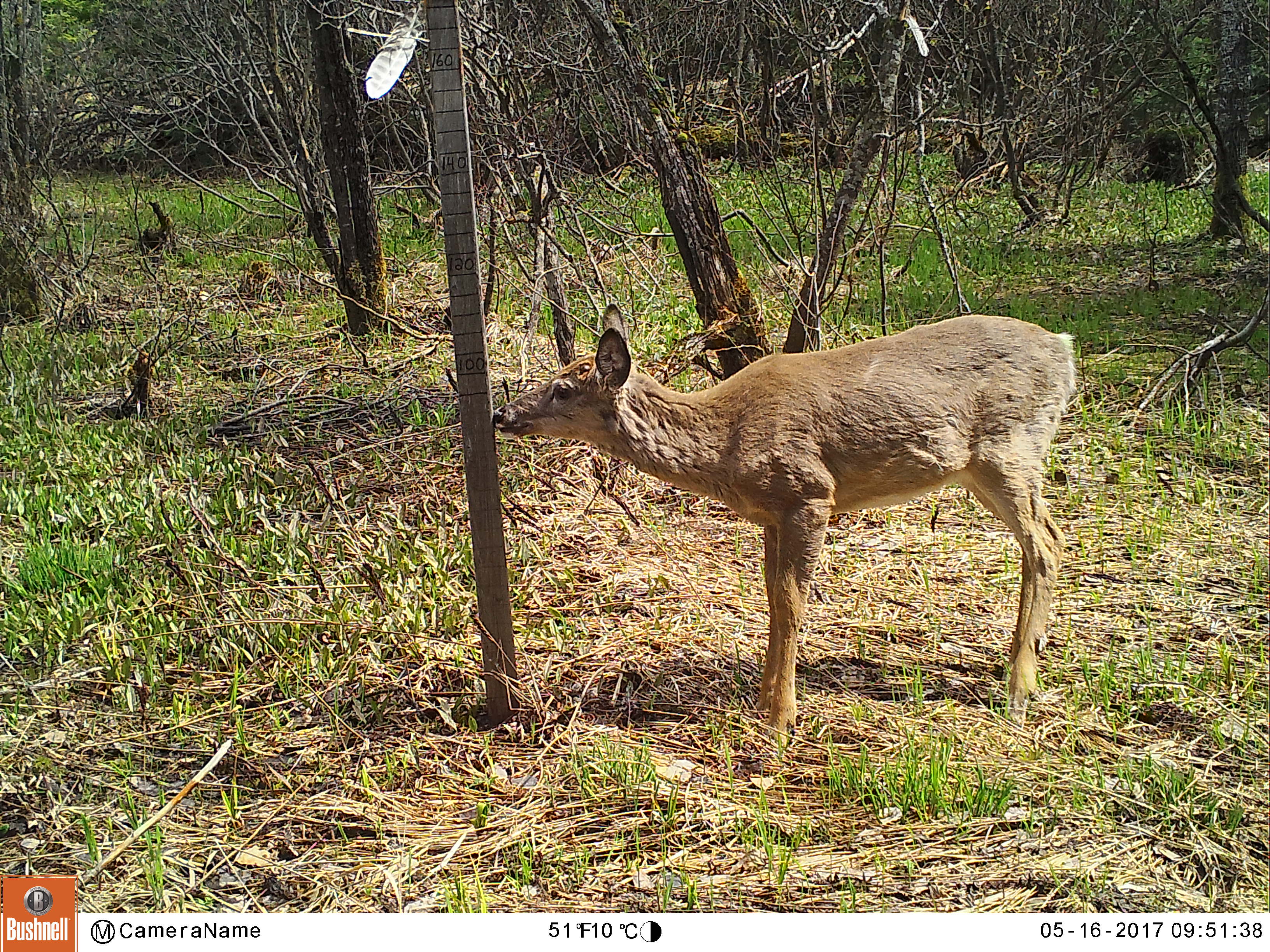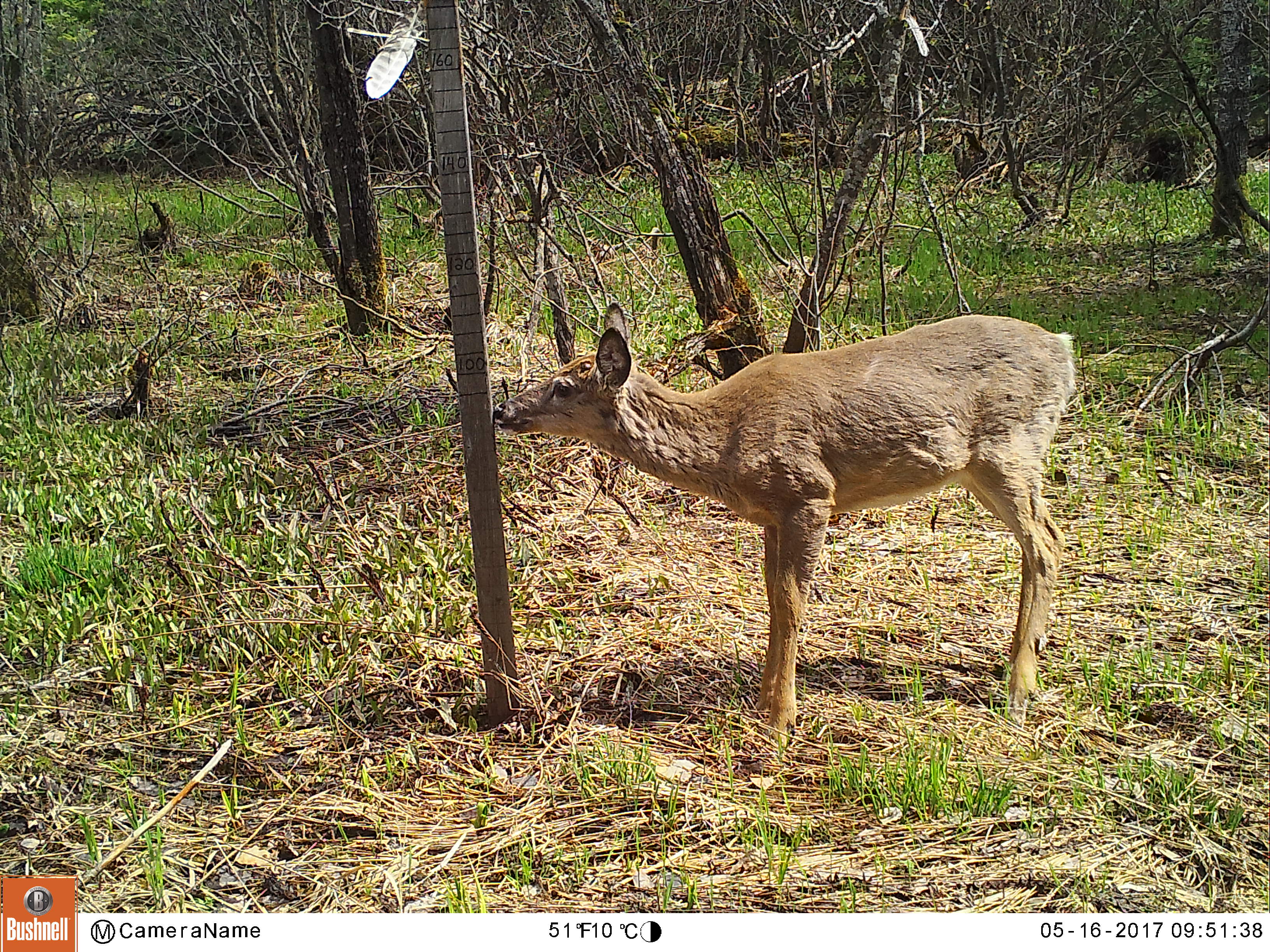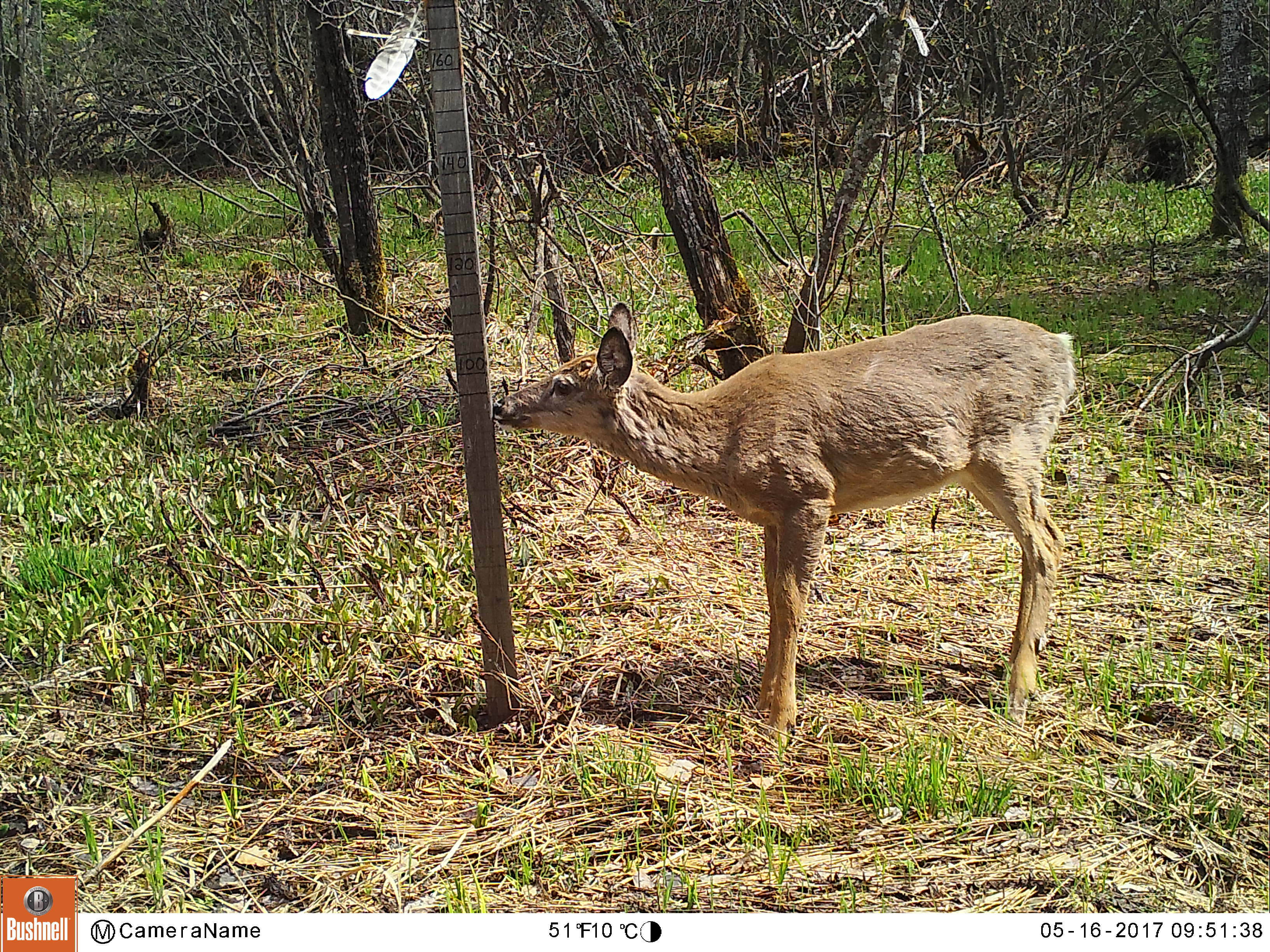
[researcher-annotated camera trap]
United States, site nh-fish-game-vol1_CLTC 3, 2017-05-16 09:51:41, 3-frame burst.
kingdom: Animalia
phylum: Chordata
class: Mammalia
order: Artiodactyla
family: Cervidae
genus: Odocoileus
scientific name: Odocoileus virginianus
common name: white-tailed deer